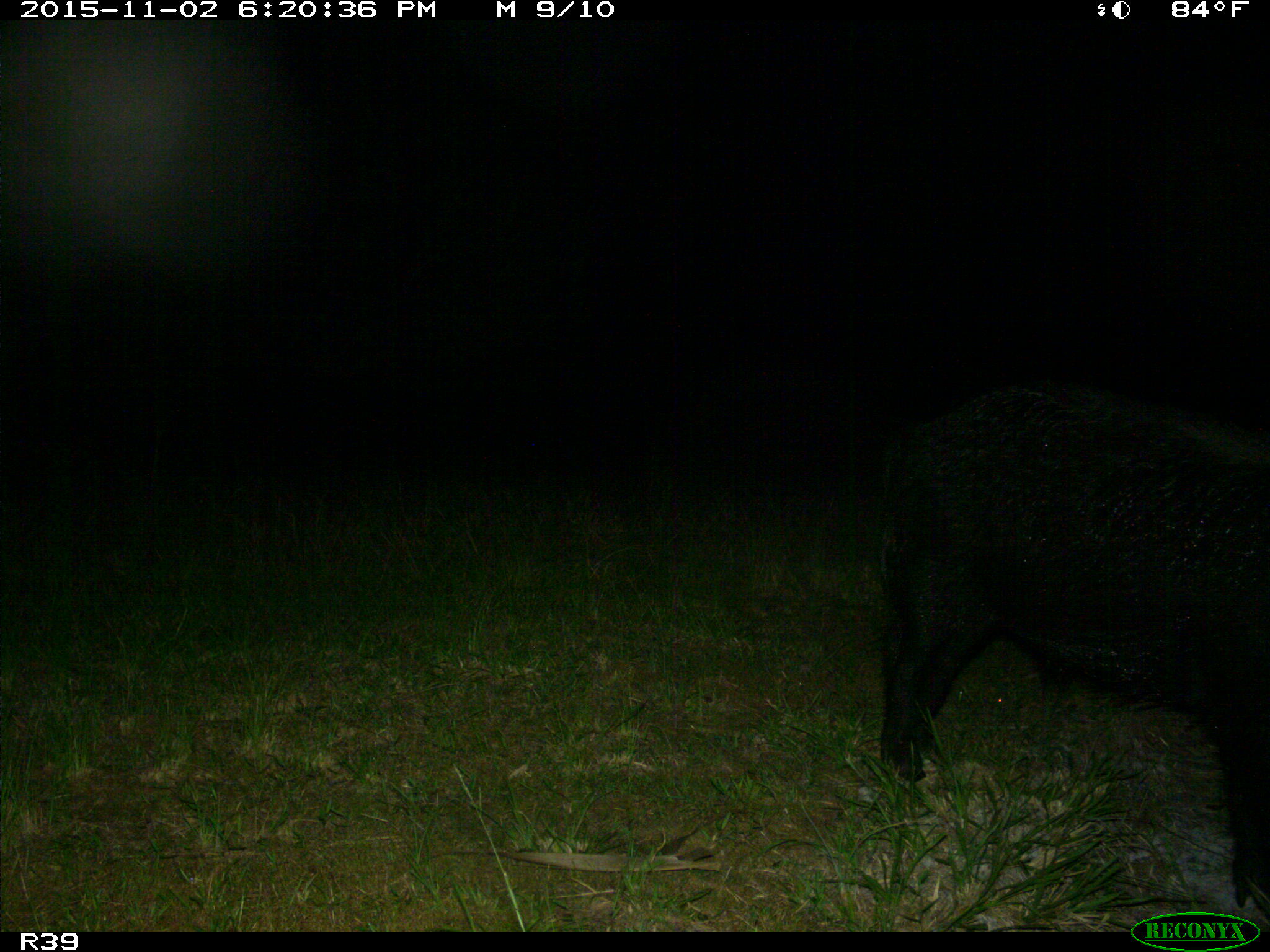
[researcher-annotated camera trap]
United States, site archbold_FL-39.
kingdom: Animalia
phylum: Chordata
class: Mammalia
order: Artiodactyla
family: Suidae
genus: Sus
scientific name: Sus scrofa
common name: wild boar